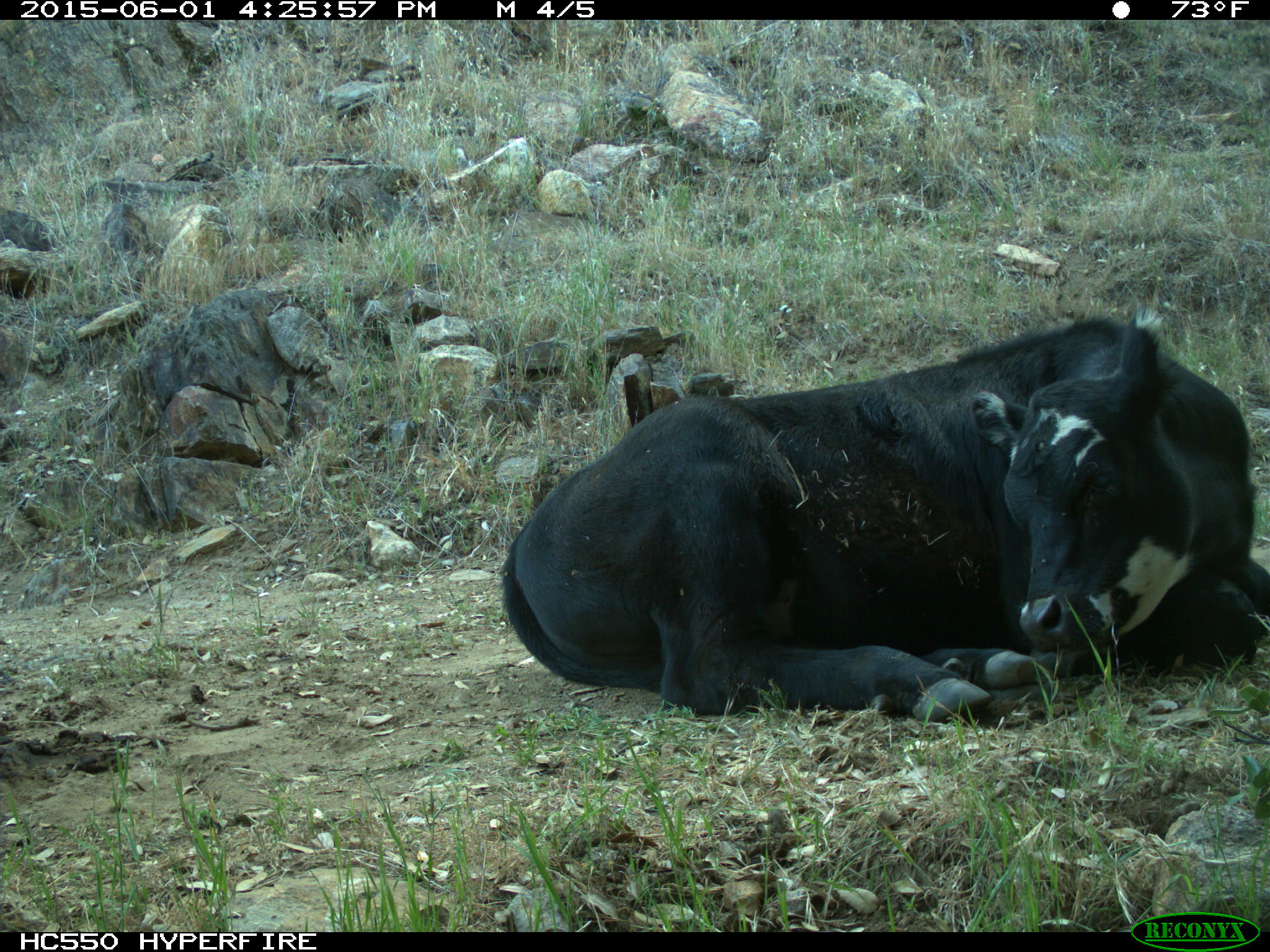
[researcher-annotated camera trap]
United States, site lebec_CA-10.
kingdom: Animalia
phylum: Chordata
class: Mammalia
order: Artiodactyla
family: Bovidae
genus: Bos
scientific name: Bos taurus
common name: domestic cow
Bos taurus (domestic cow).